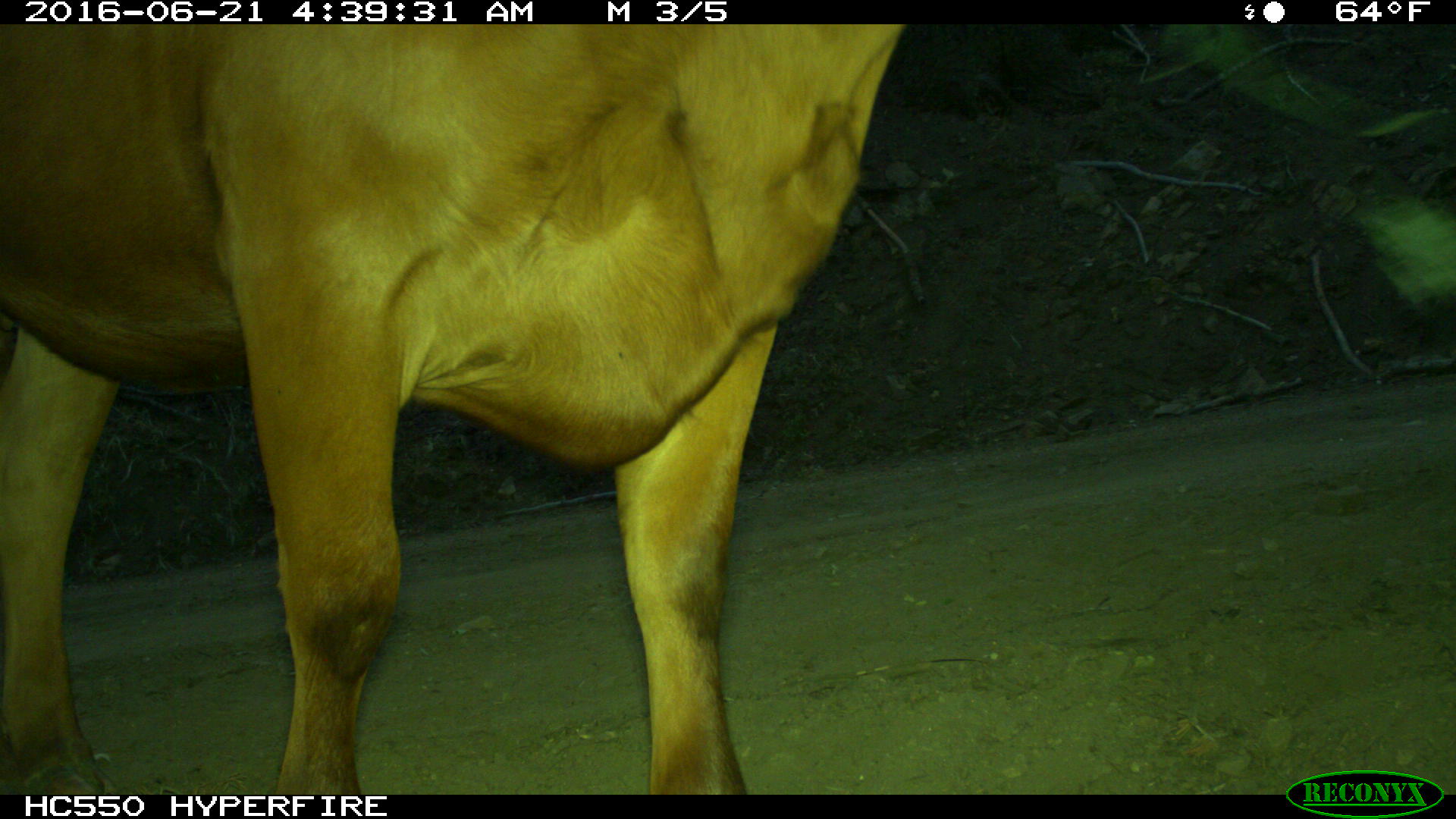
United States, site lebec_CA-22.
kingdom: Animalia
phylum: Chordata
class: Mammalia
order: Artiodactyla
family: Bovidae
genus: Bos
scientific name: Bos taurus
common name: domestic cow